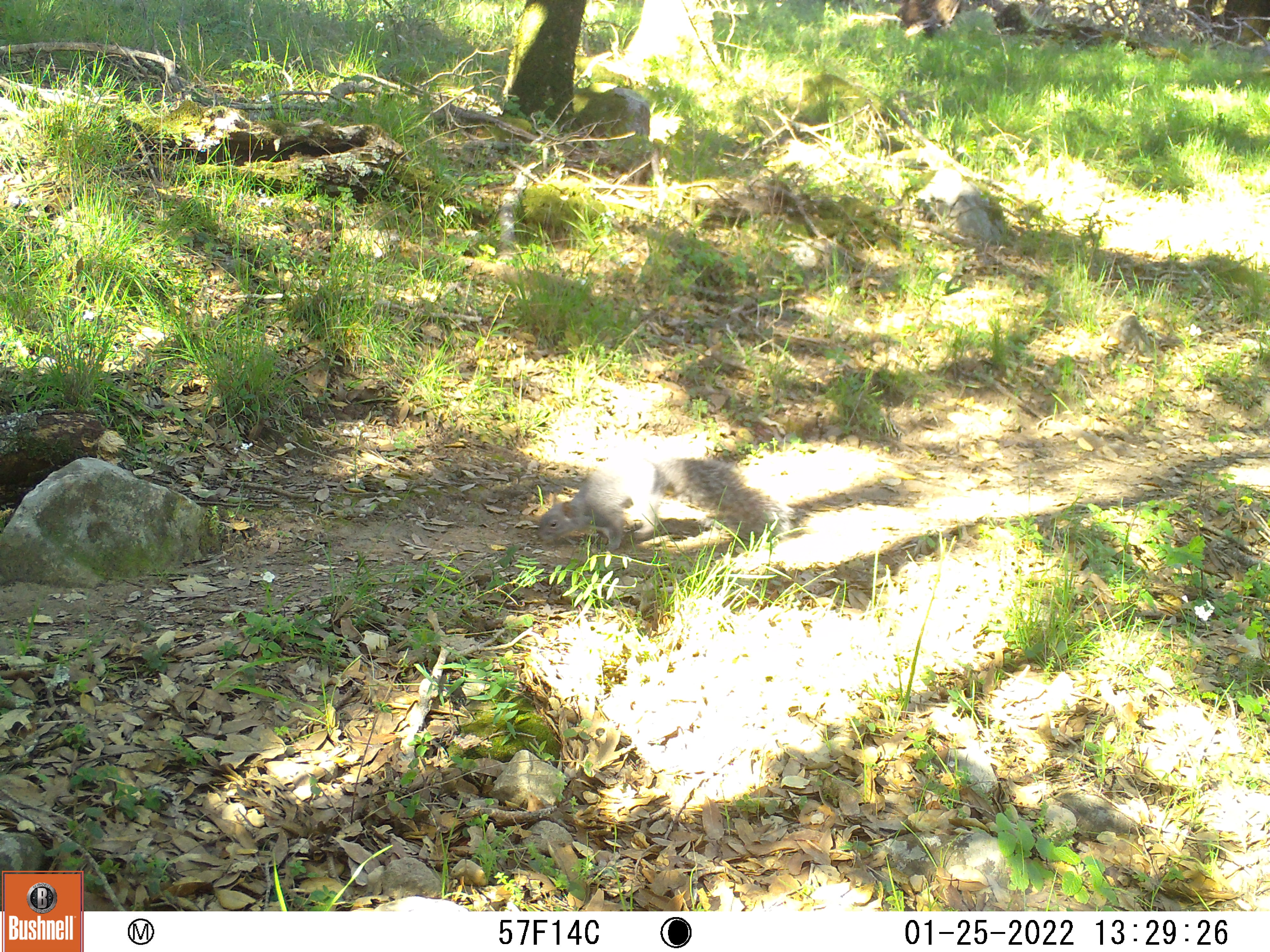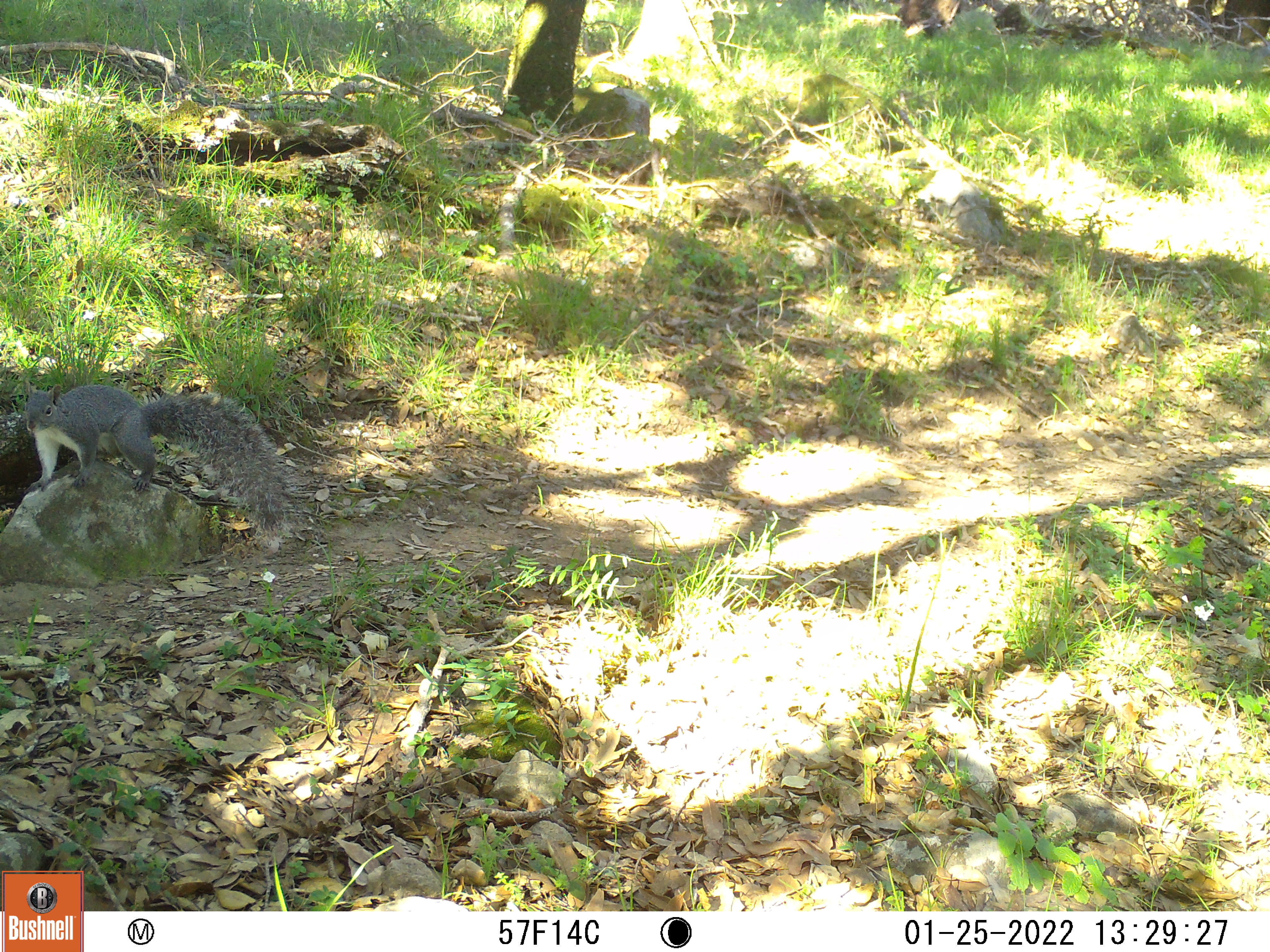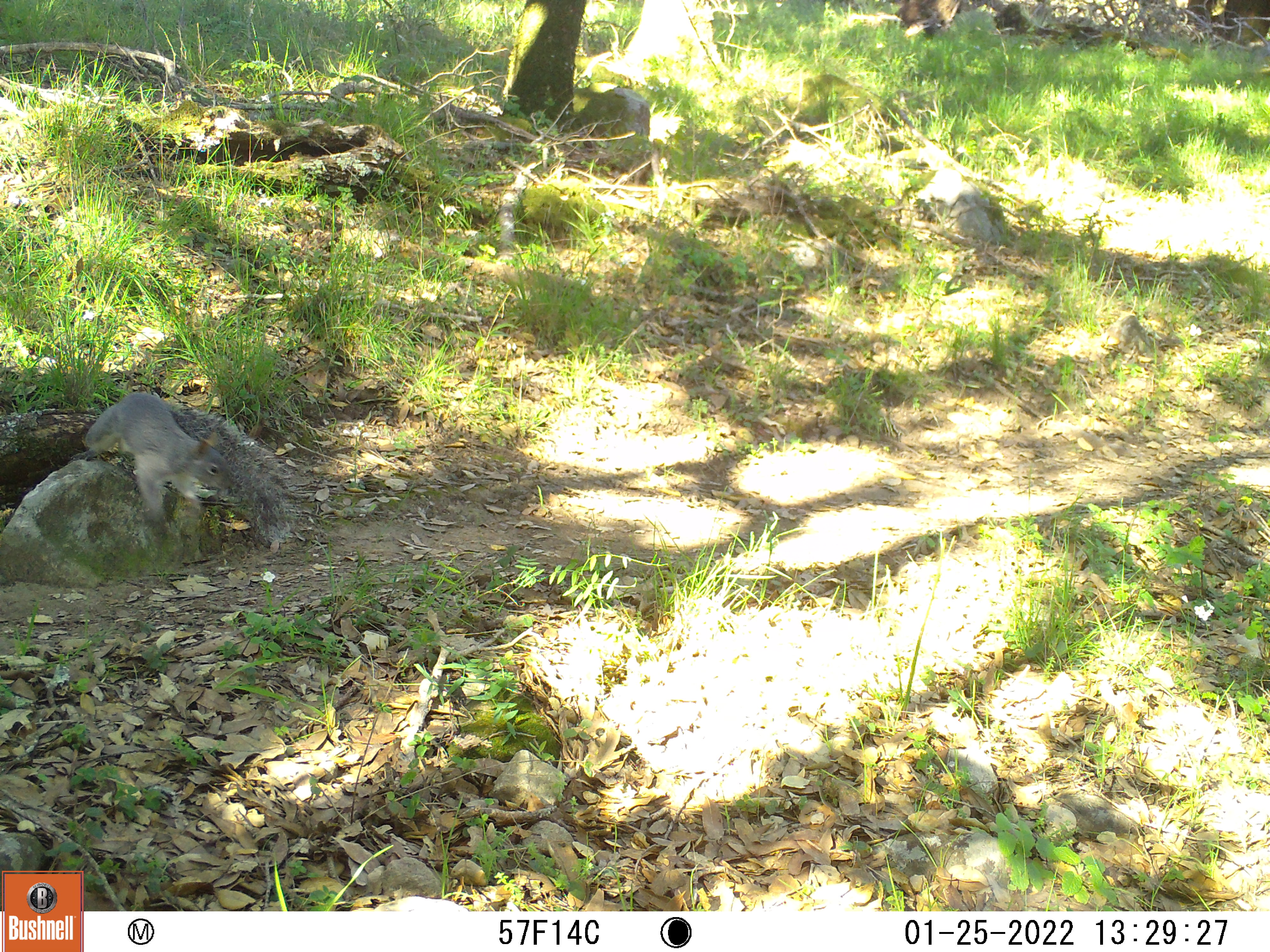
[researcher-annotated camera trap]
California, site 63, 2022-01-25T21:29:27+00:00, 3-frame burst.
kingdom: Animalia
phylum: Chordata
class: Mammalia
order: Rodentia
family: Sciuridae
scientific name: Sciuridae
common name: squirrel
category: unknown squirrel